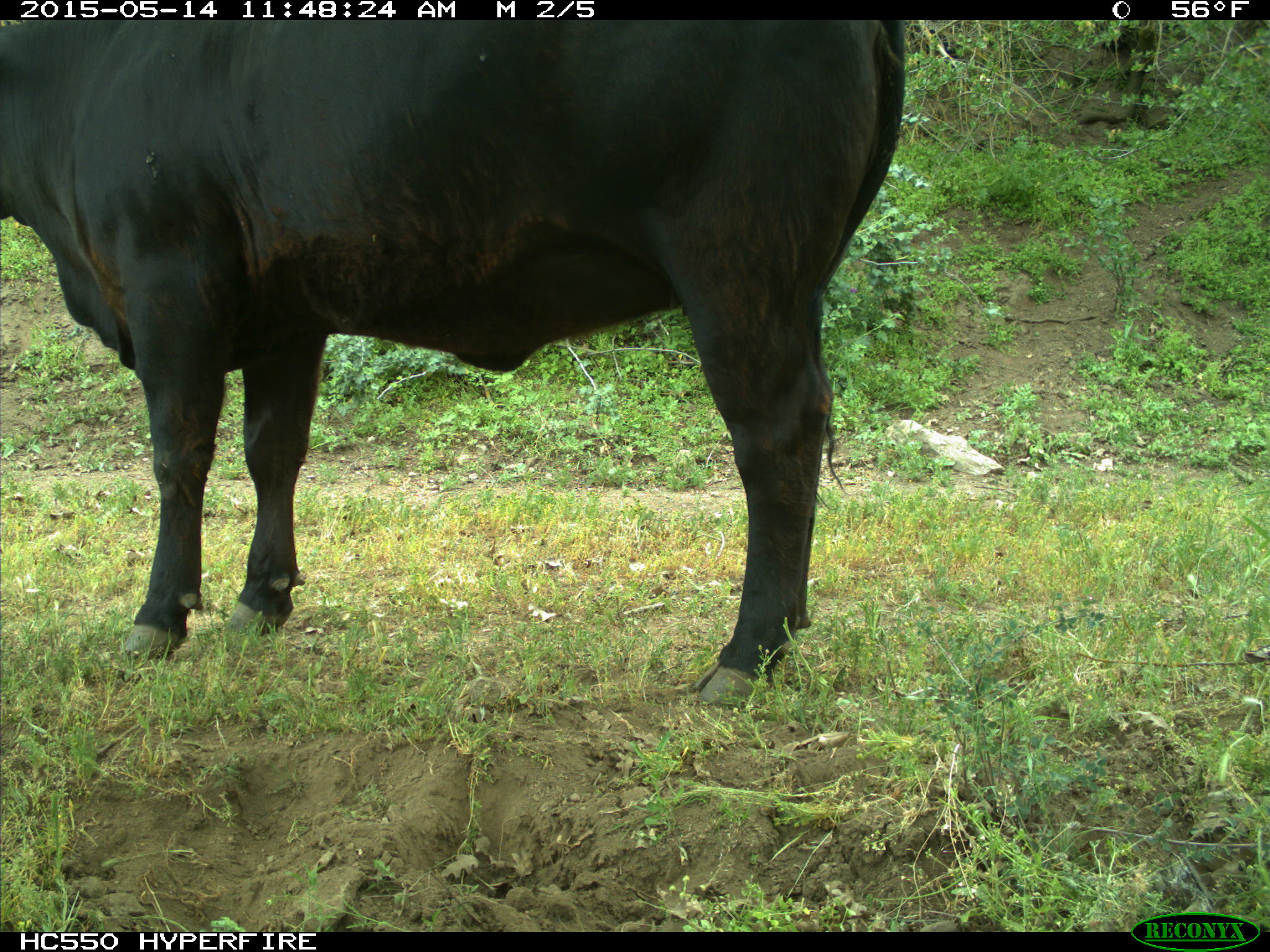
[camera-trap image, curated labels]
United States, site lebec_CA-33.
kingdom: Animalia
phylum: Chordata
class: Mammalia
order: Artiodactyla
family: Bovidae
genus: Bos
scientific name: Bos taurus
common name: domestic cow